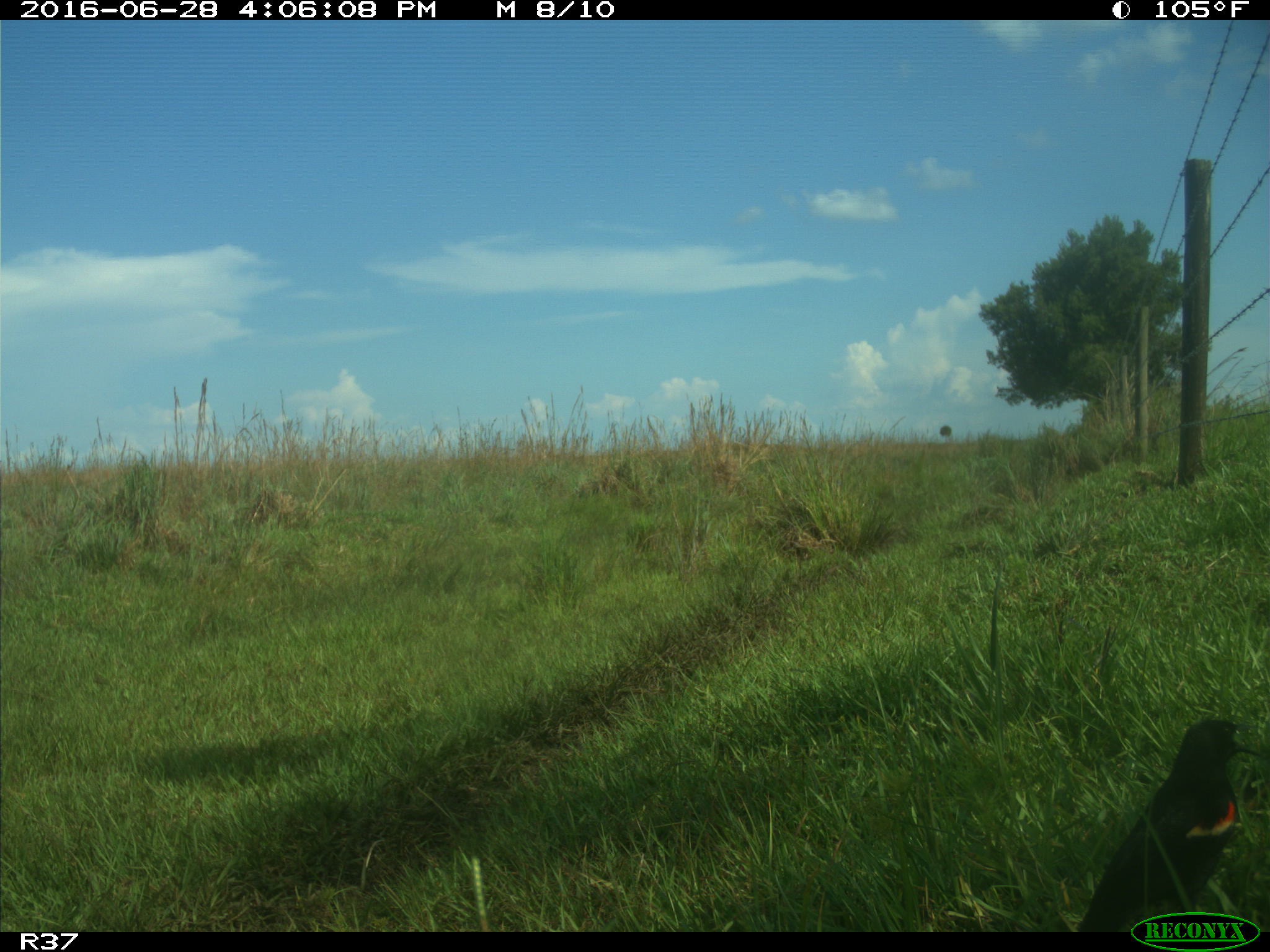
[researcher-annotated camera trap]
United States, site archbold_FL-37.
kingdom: Animalia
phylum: Chordata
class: Aves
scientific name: Aves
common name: birds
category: unidentified bird